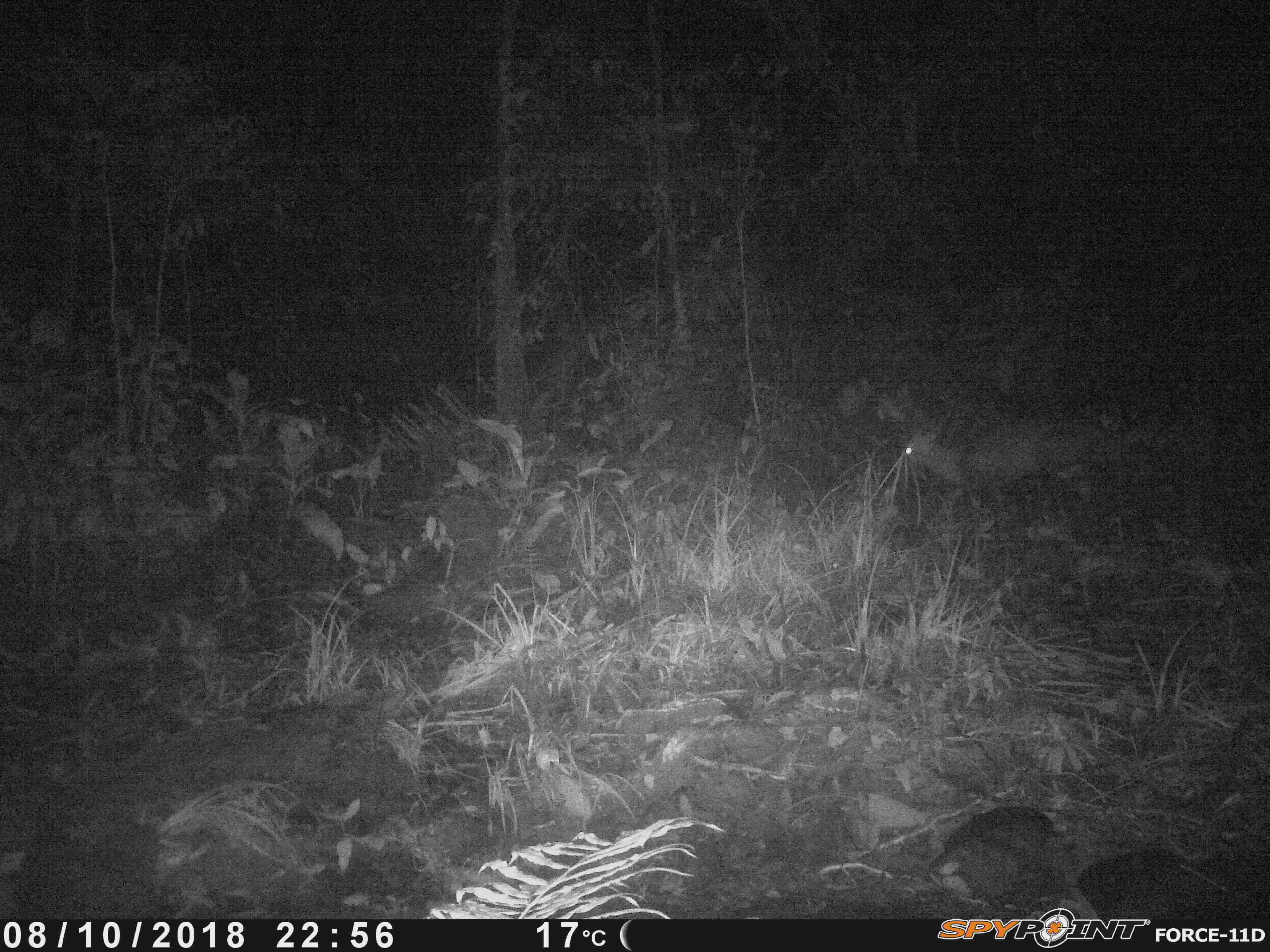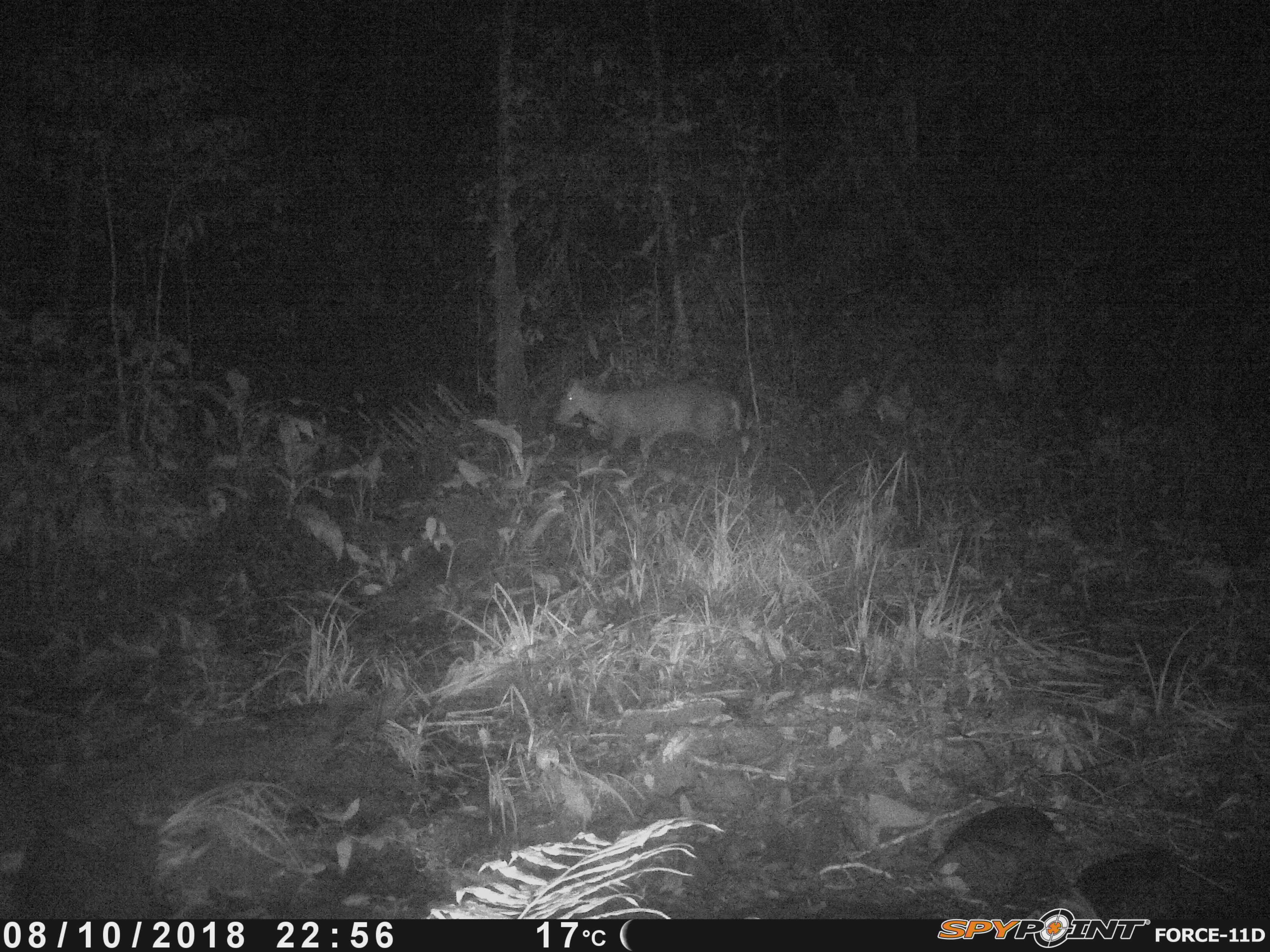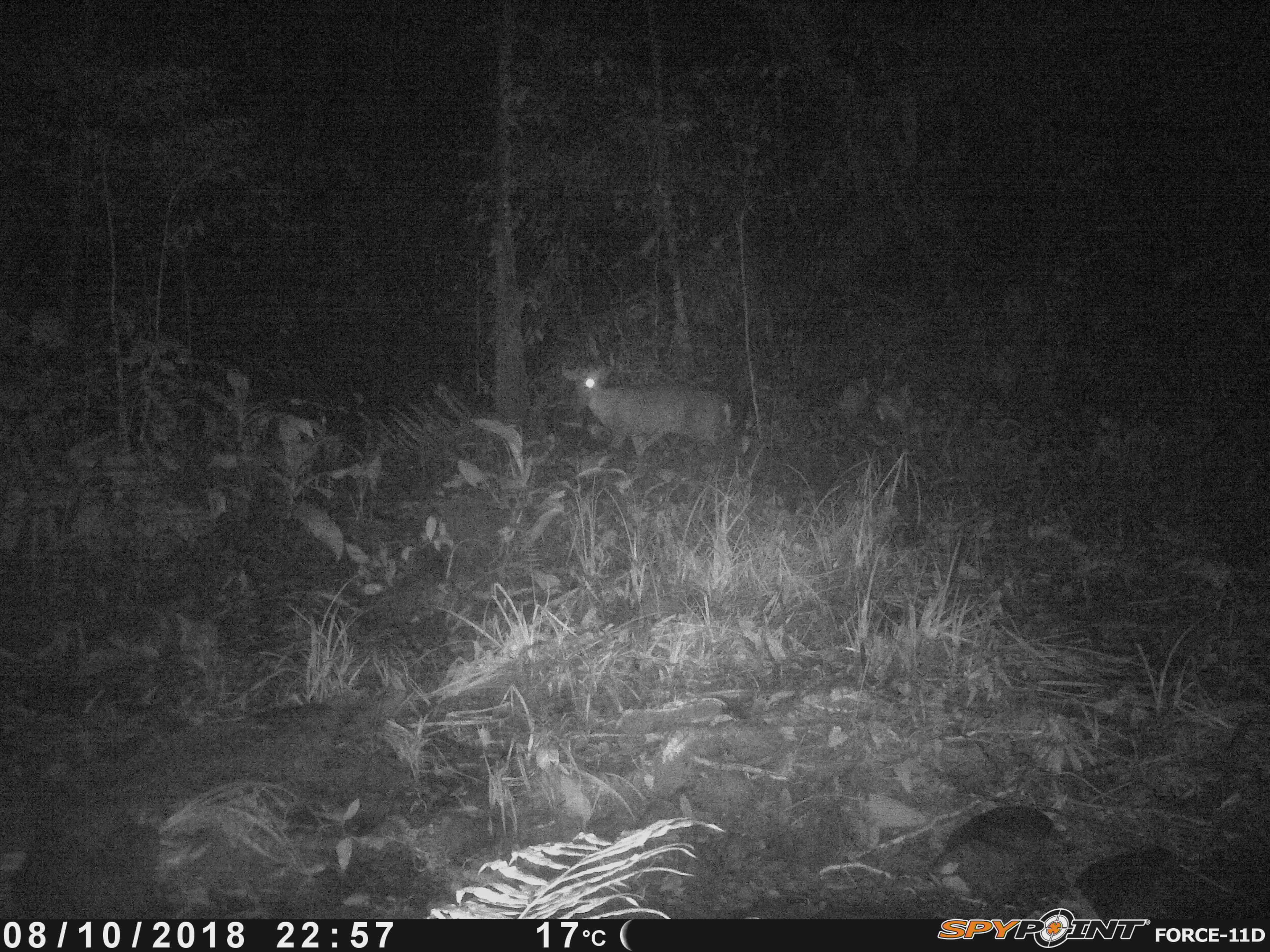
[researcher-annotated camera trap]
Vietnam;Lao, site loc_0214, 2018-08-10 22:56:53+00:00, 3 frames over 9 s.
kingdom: Animalia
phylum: Chordata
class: Mammalia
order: Artiodactyla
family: Cervidae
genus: Muntiacus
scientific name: Muntiacus rooseveltorum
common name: roosevelt's muntjac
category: roosevelts muntjac group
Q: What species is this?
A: Roosevelts muntjac group (roosevelt's muntjac) (Muntiacus rooseveltorum).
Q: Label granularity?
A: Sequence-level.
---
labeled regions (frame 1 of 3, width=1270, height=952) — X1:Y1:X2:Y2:
roosevelts muntjac group: 902:411:1109:540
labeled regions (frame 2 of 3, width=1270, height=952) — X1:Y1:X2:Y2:
roosevelts muntjac group: 553:373:743:461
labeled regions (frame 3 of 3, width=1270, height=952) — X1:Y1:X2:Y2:
roosevelts muntjac group: 560:353:731:457